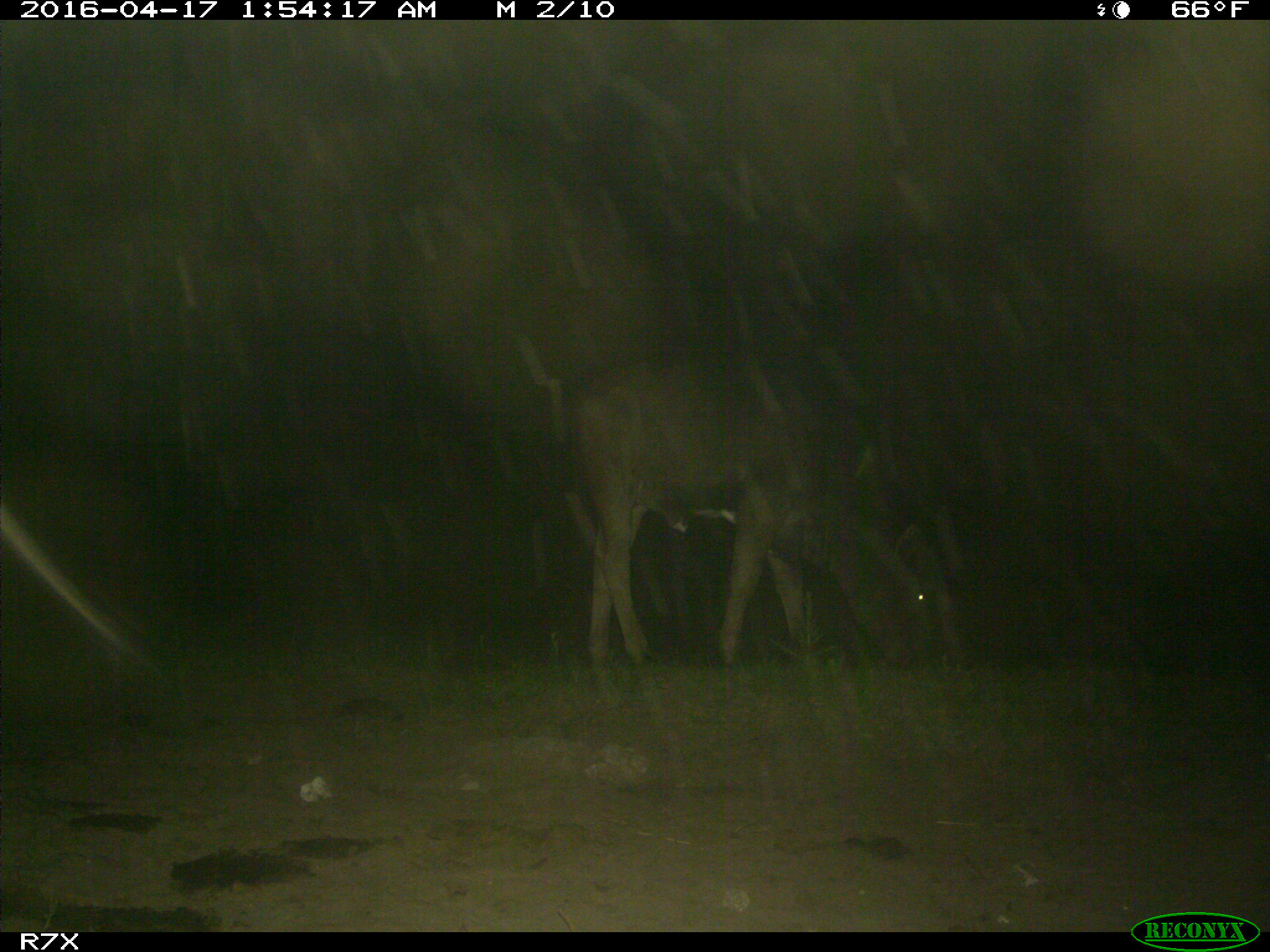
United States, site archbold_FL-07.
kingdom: Animalia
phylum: Chordata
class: Mammalia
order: Artiodactyla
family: Bovidae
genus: Bos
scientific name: Bos taurus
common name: domestic cow